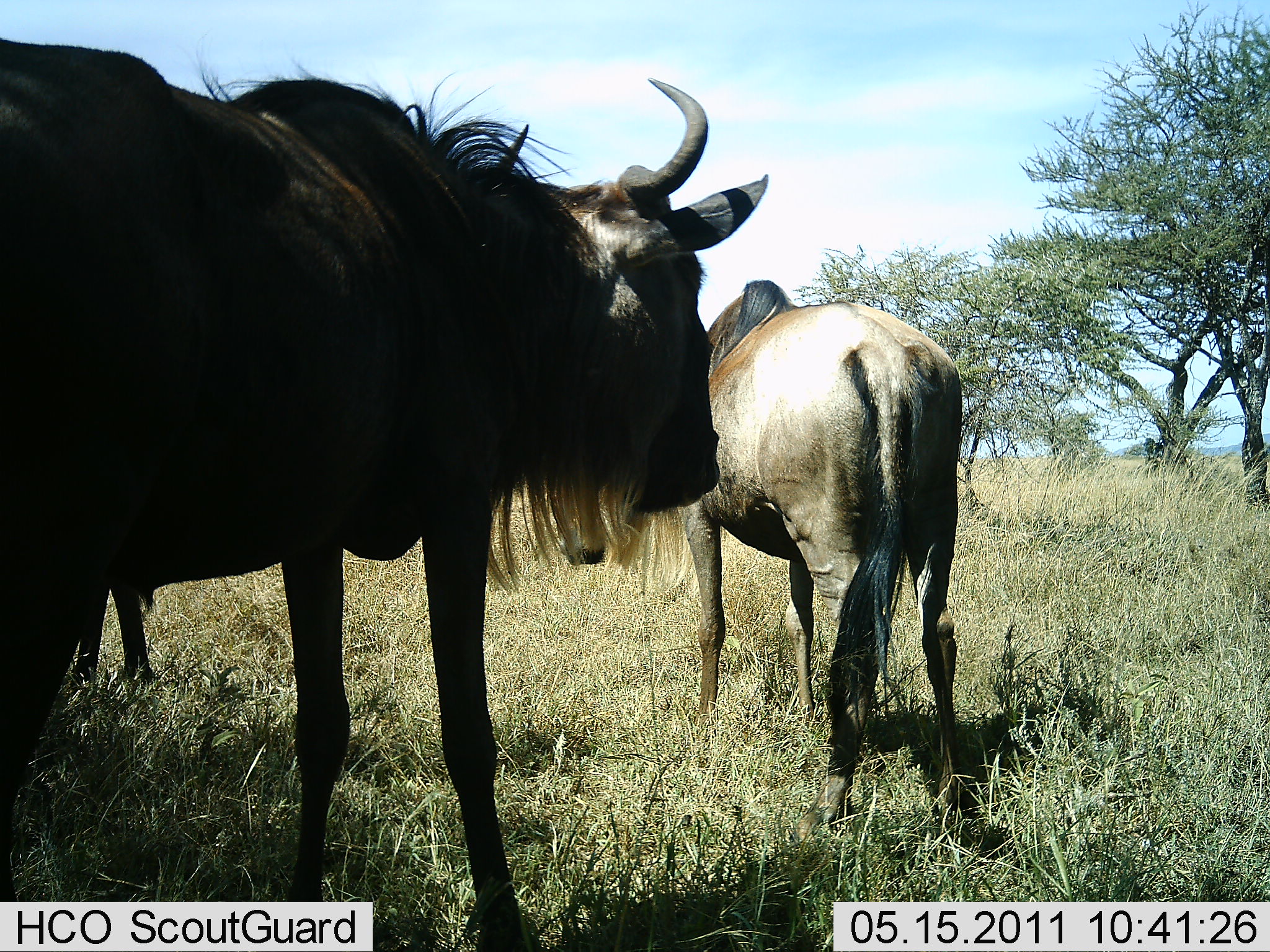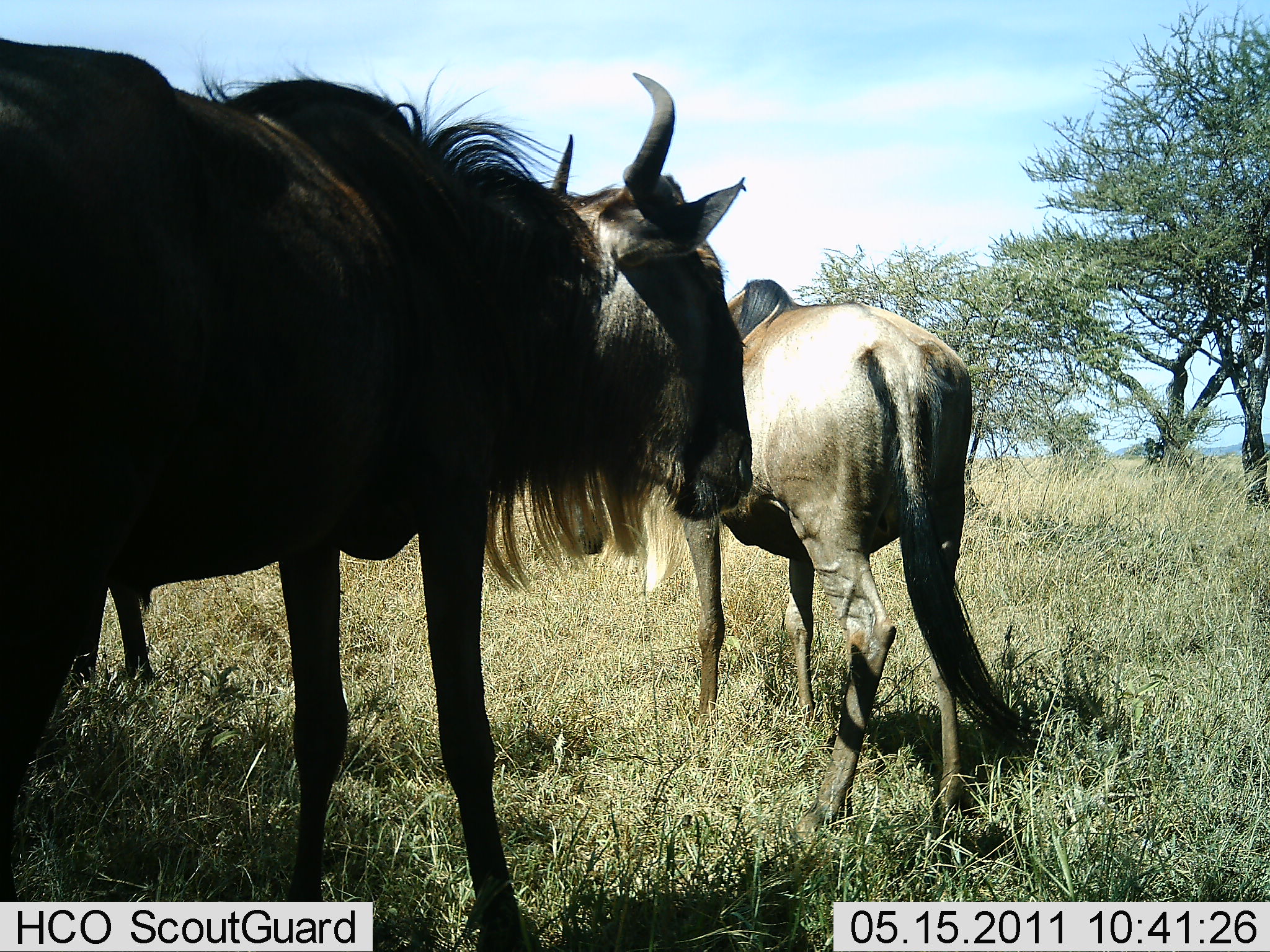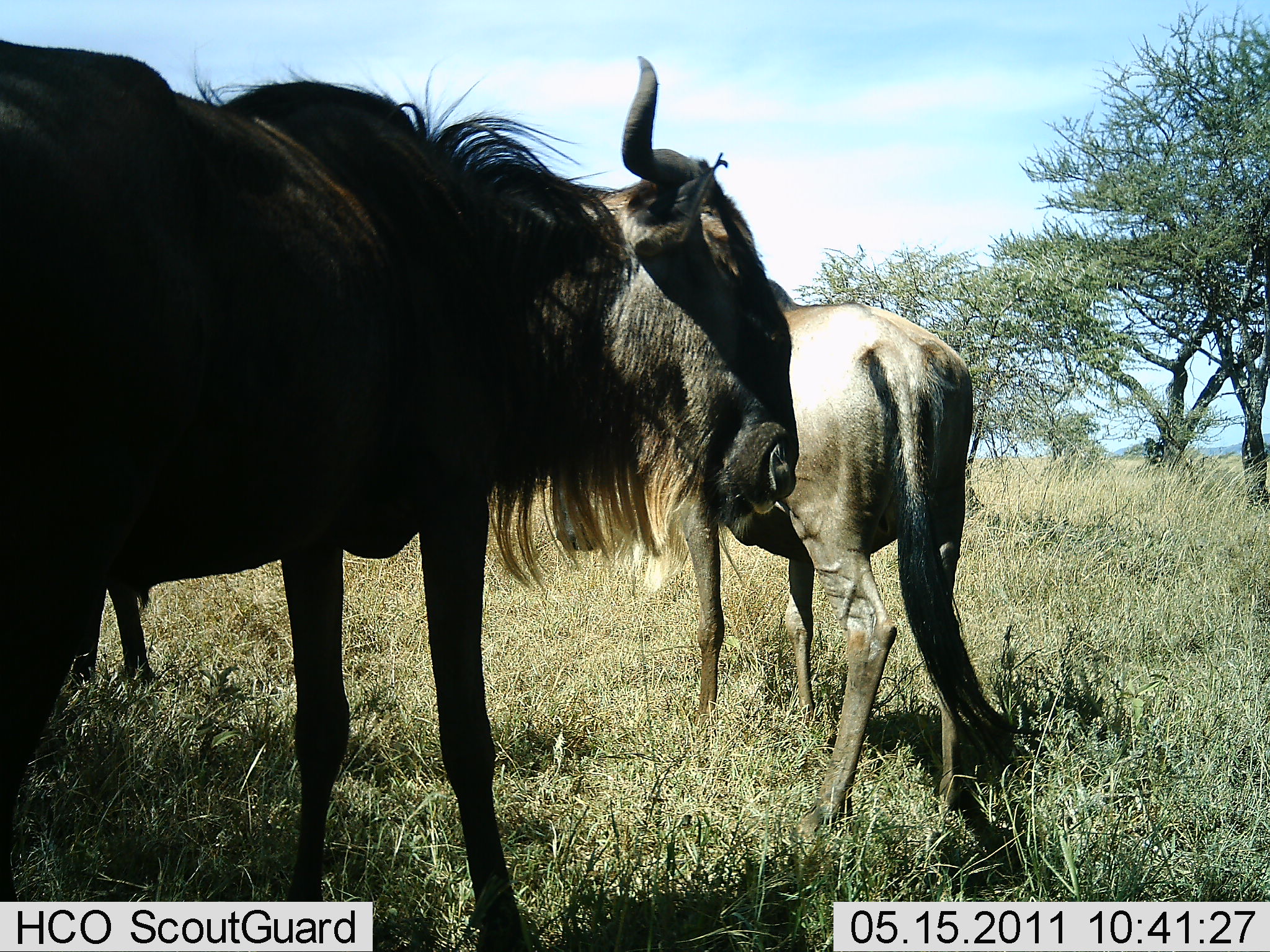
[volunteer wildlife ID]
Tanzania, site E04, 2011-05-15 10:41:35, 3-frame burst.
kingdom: Animalia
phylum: Chordata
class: Mammalia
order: Artiodactyla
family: Bovidae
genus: Connochaetes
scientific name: Connochaetes taurinus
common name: blue wildebeest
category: wildebeest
Wildebeest (blue wildebeest) (Connochaetes taurinus), count 2. Behavior (volunteer vote fractions): standing 91%, resting 0%, moving 9%, interacting 0%. Young present (vote fraction): 0%. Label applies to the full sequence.